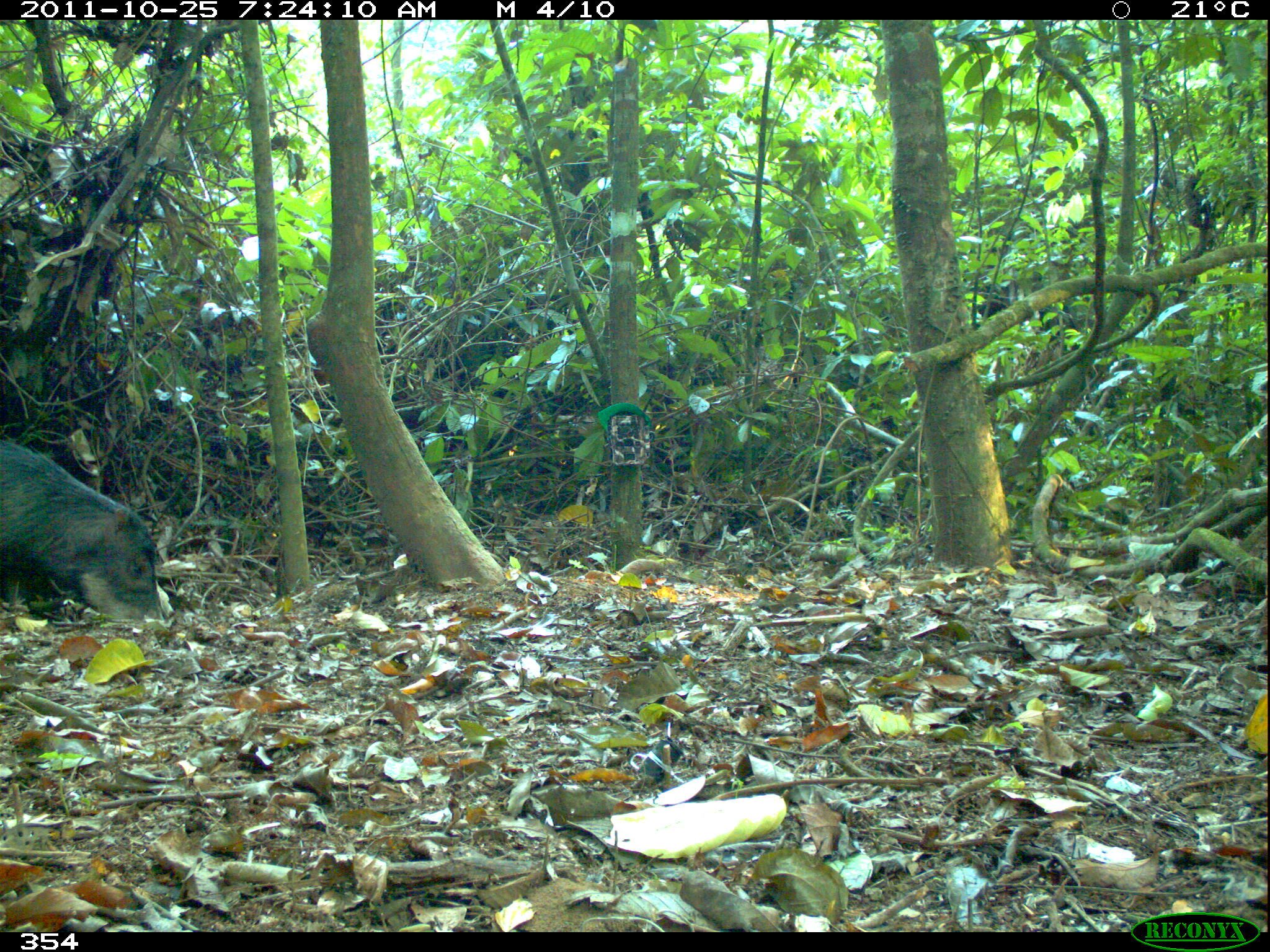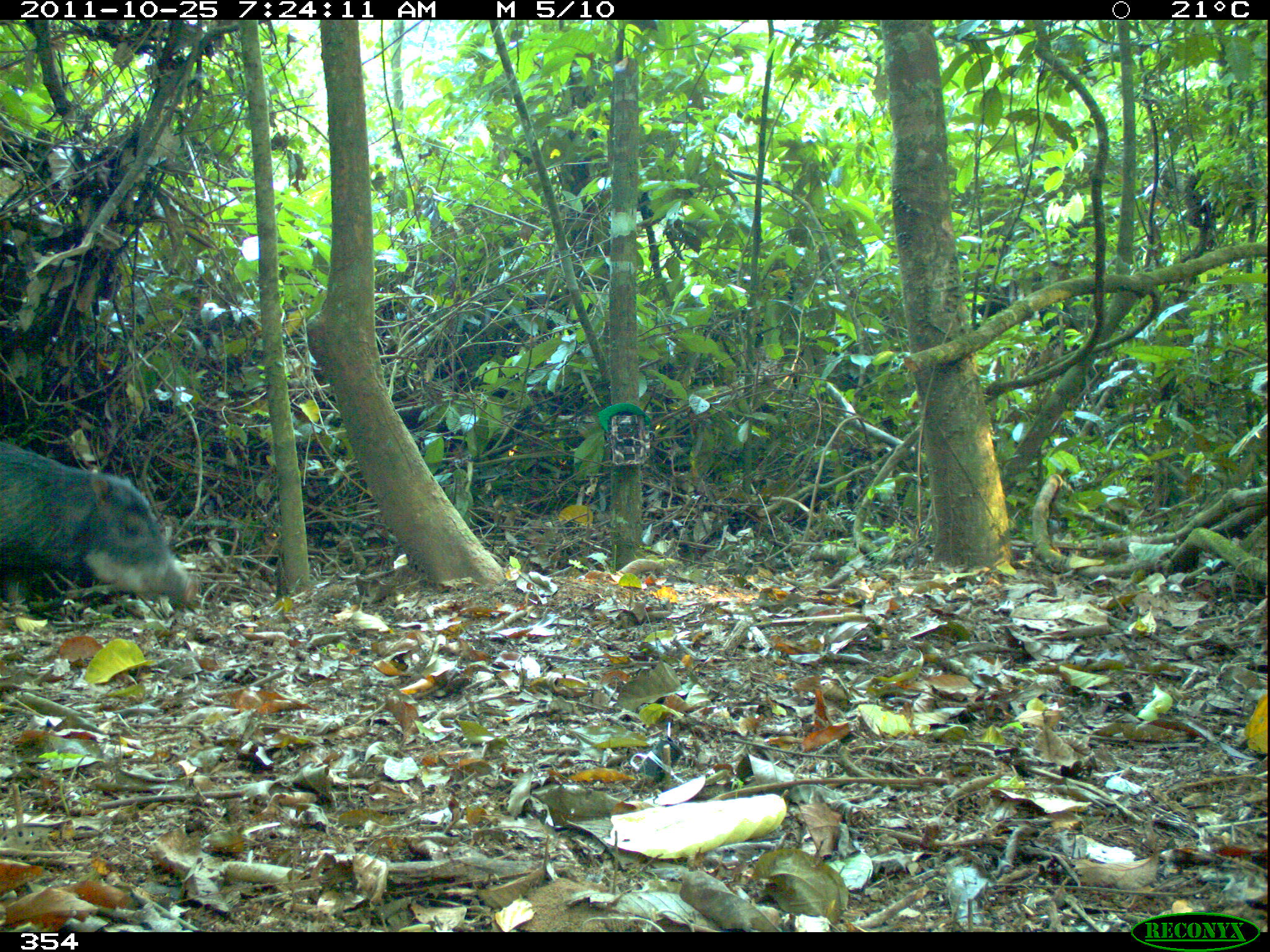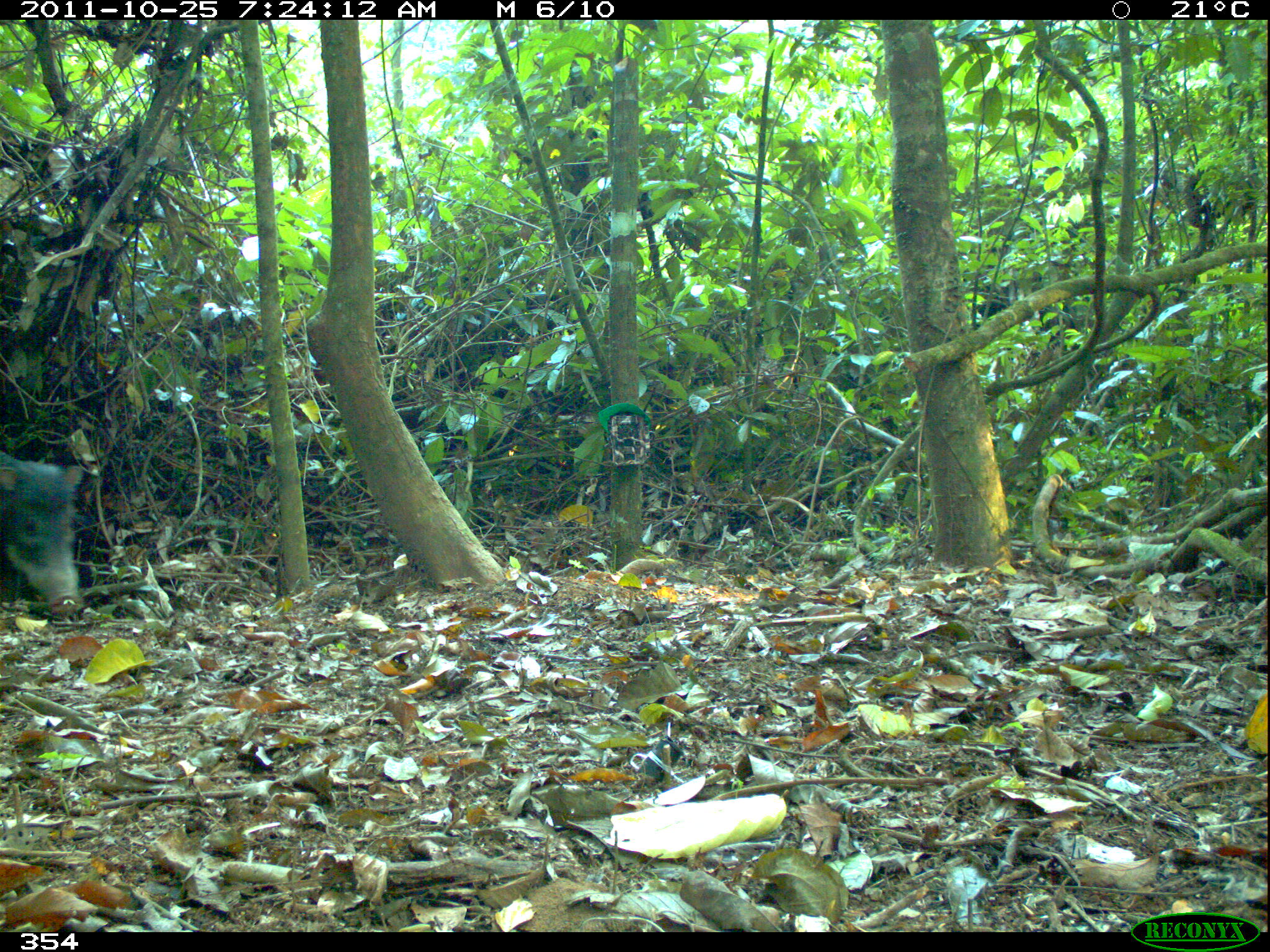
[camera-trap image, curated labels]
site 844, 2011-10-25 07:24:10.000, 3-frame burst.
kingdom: Animalia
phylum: Chordata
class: Mammalia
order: Artiodactyla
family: Tayassuidae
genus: Tayassu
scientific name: Tayassu pecari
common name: white-lipped peccary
Tayassu pecari (white-lipped peccary).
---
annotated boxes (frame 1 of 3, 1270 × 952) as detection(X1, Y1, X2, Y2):
tayassu pecari: detection(0, 439, 164, 621)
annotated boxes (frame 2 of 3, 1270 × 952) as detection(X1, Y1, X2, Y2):
tayassu pecari: detection(0, 440, 201, 620)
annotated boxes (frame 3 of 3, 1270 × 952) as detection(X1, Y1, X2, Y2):
tayassu pecari: detection(0, 448, 92, 617)